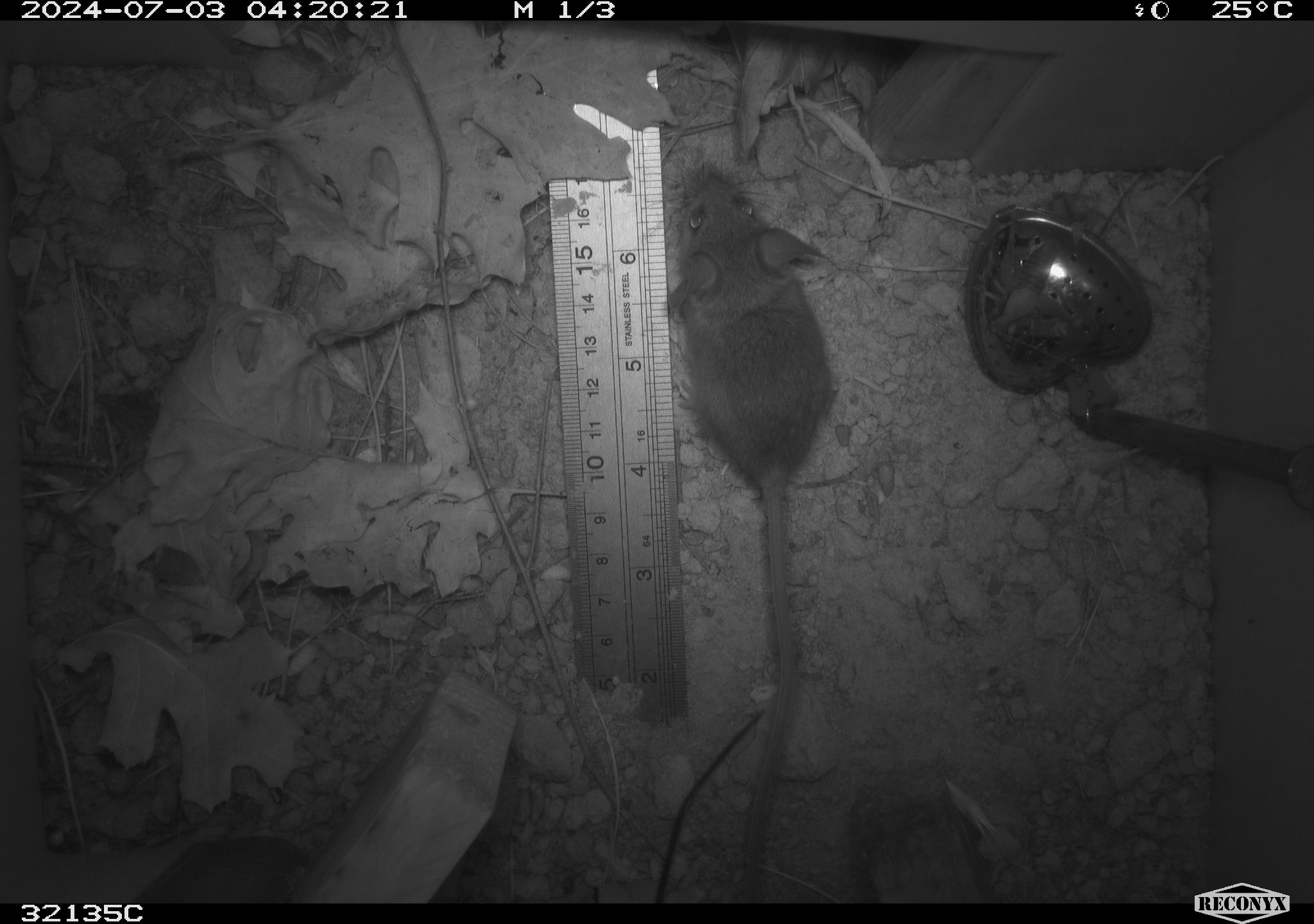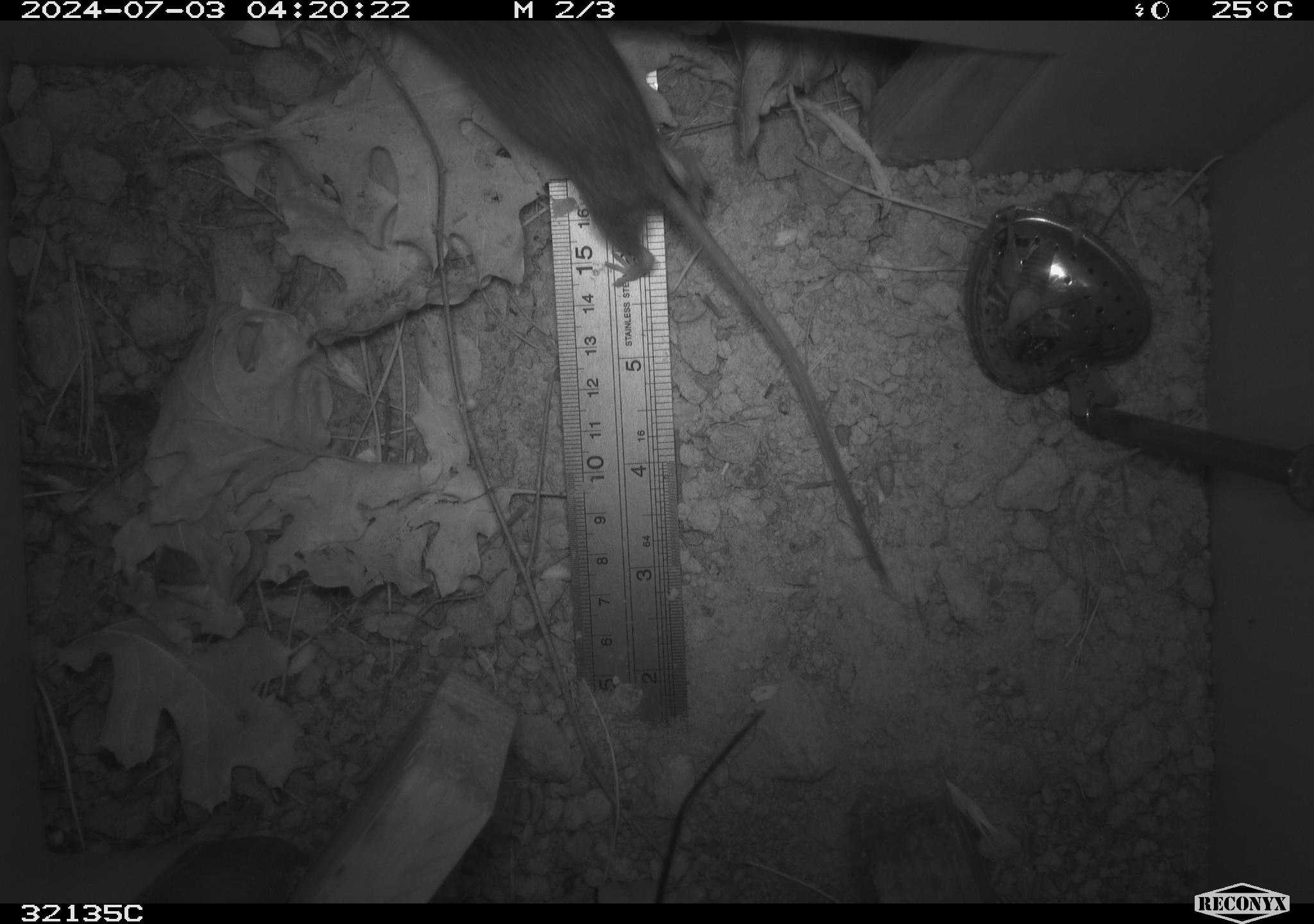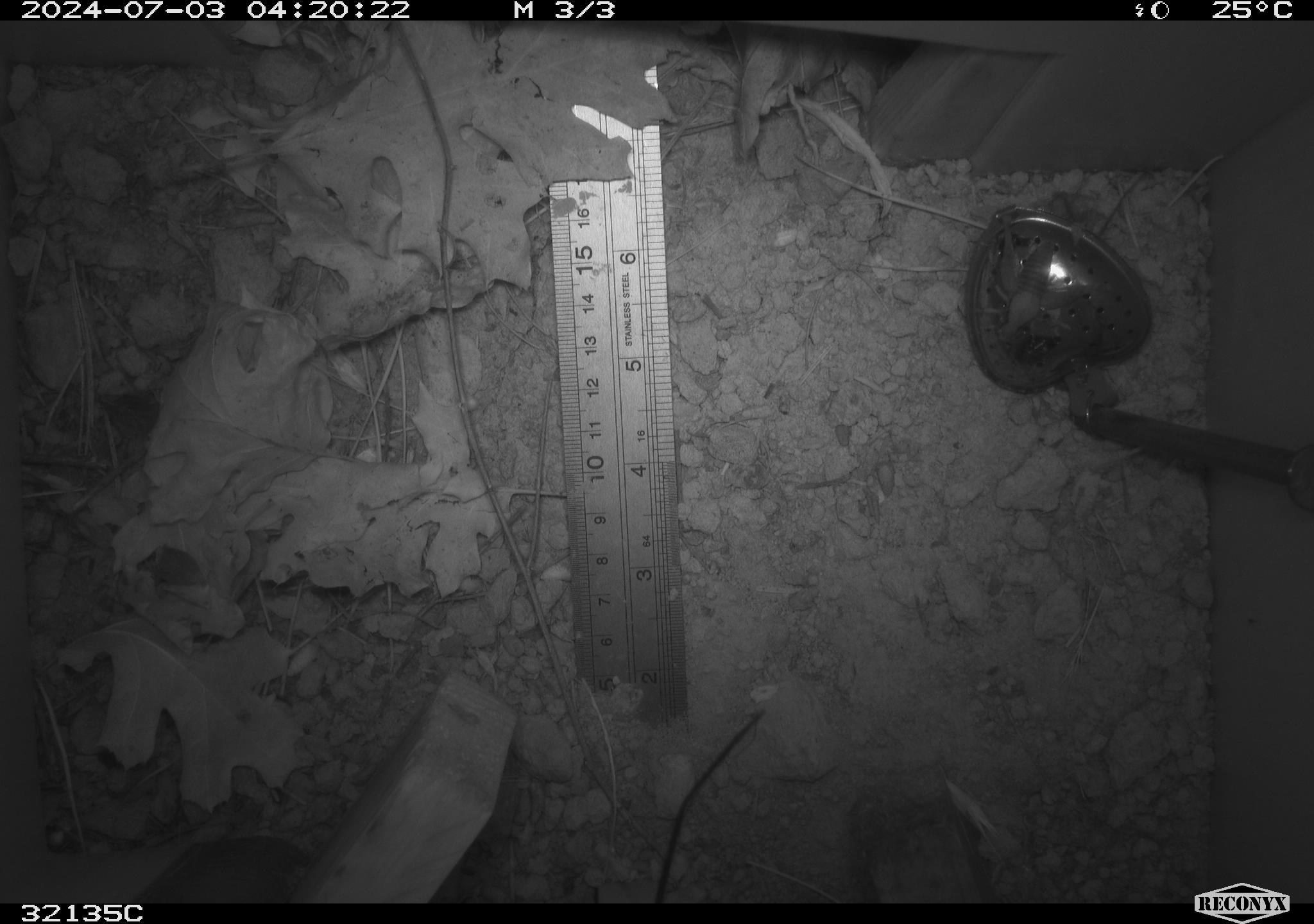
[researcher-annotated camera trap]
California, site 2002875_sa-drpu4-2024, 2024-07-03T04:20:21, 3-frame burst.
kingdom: Animalia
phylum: Chordata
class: Mammalia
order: Rodentia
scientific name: Rodentia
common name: mouse species